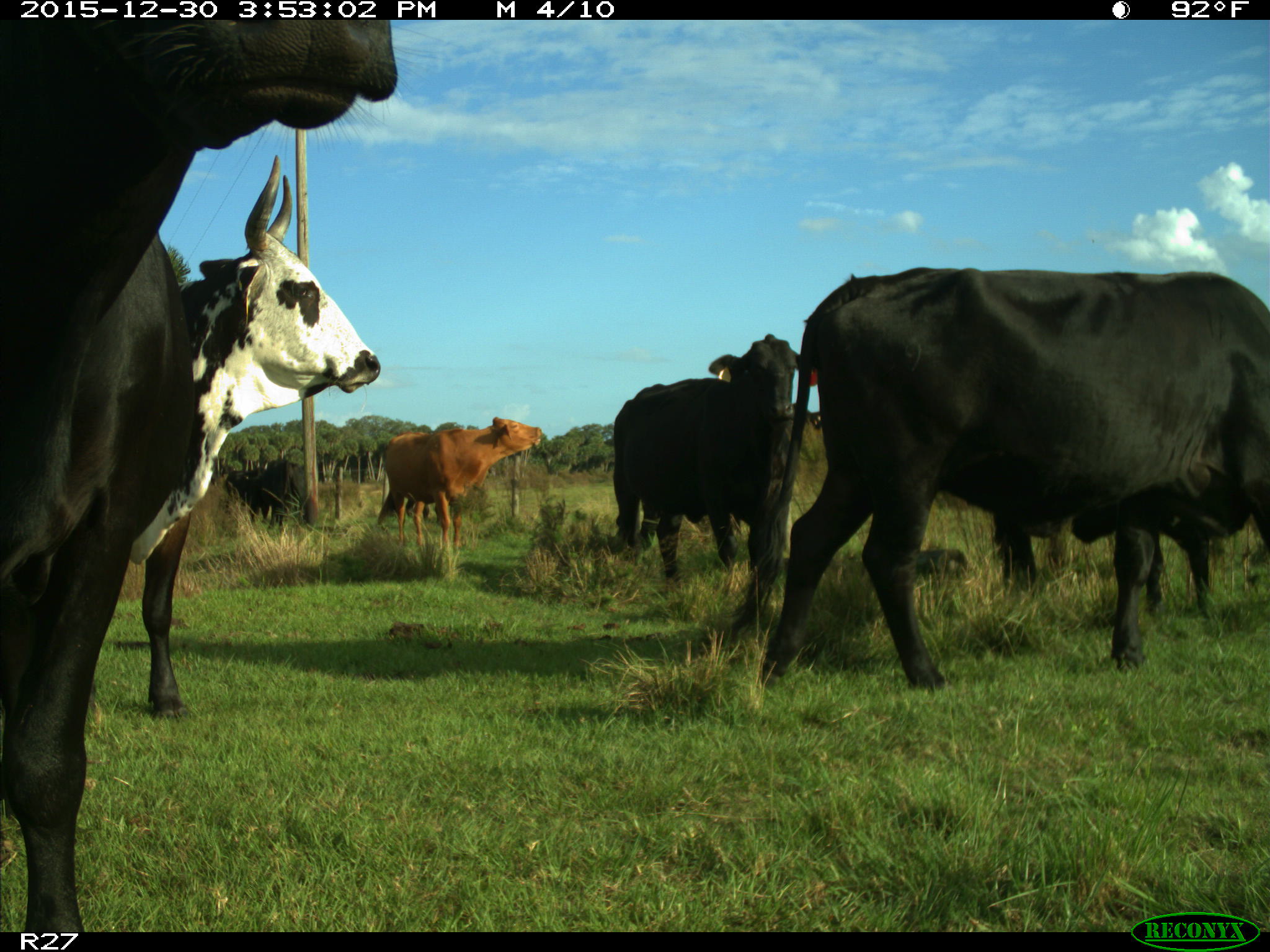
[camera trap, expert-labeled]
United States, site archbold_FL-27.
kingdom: Animalia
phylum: Chordata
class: Mammalia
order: Artiodactyla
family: Bovidae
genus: Bos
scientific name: Bos taurus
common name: domestic cow